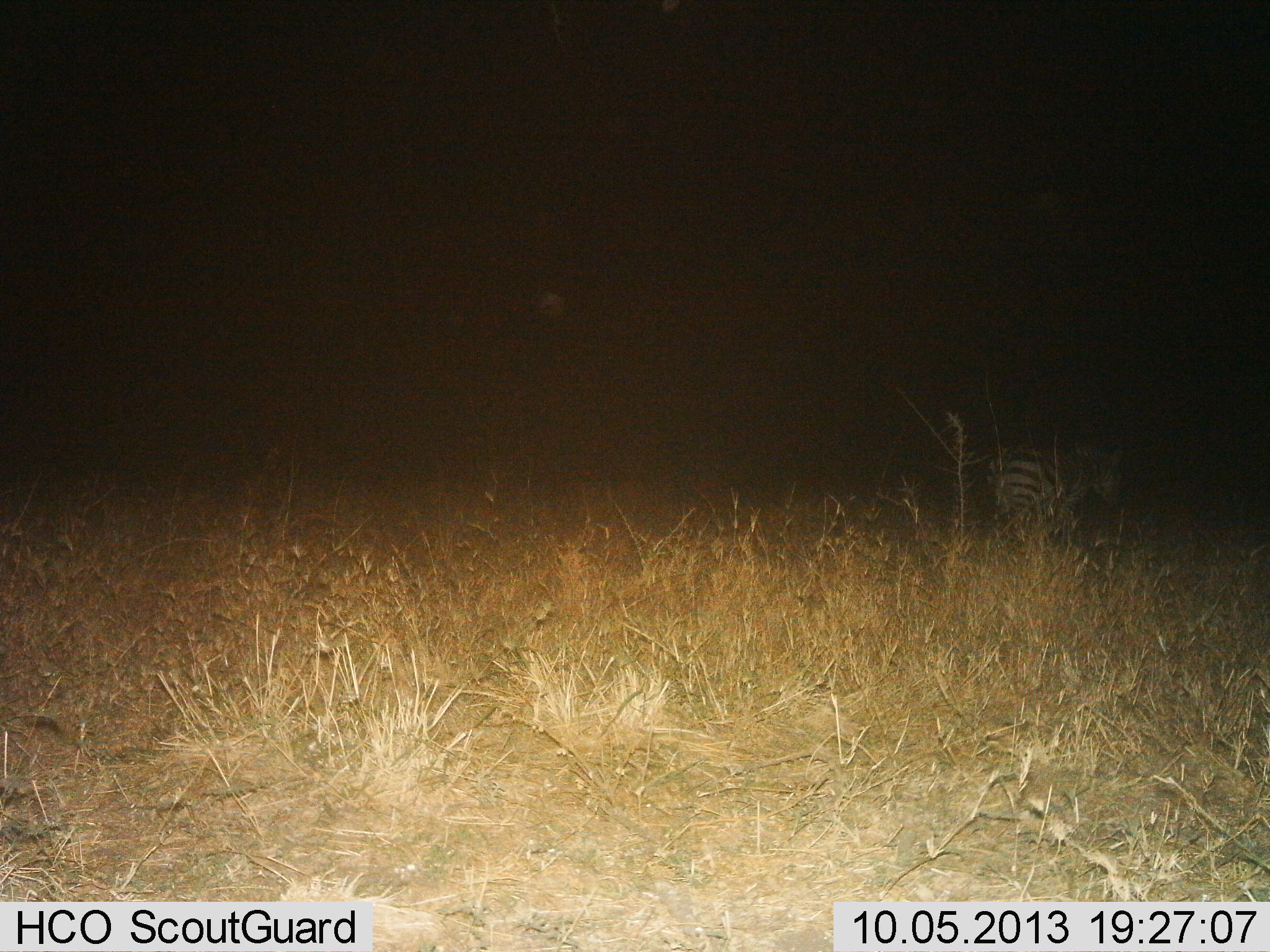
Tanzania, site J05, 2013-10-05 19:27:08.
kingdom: Animalia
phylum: Chordata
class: Mammalia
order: Perissodactyla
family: Equidae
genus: Equus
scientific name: Equus quagga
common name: plains zebra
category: zebra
Zebra (plains zebra) (Equus quagga), count 1. Behavior (volunteer vote fractions): standing 30%, resting 4%, moving 65%, interacting 0%. Young present (vote fraction): 0%. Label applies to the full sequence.